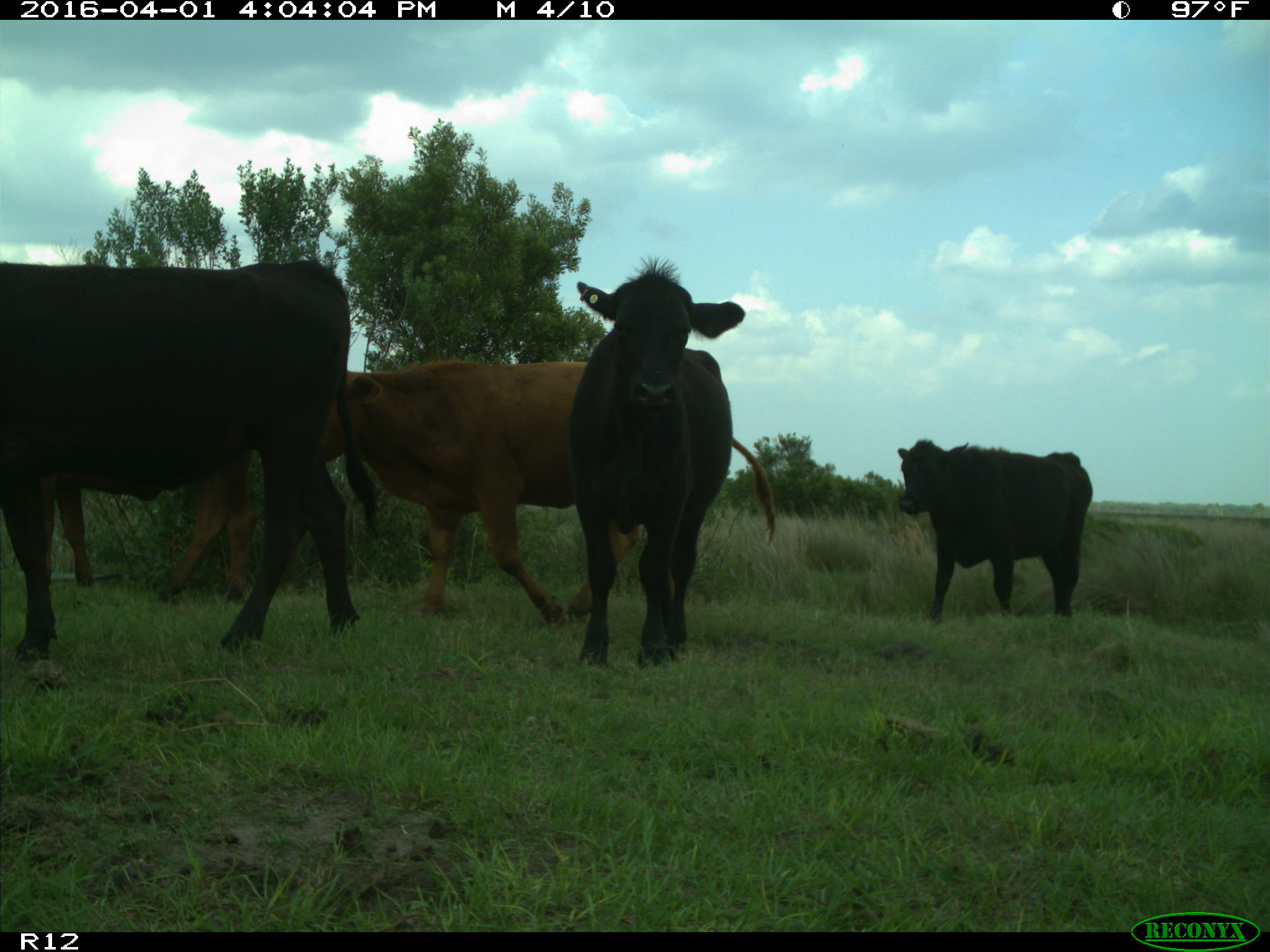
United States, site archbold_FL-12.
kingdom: Animalia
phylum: Chordata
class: Mammalia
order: Artiodactyla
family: Bovidae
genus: Bos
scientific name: Bos taurus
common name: domestic cow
Bos taurus (domestic cow).